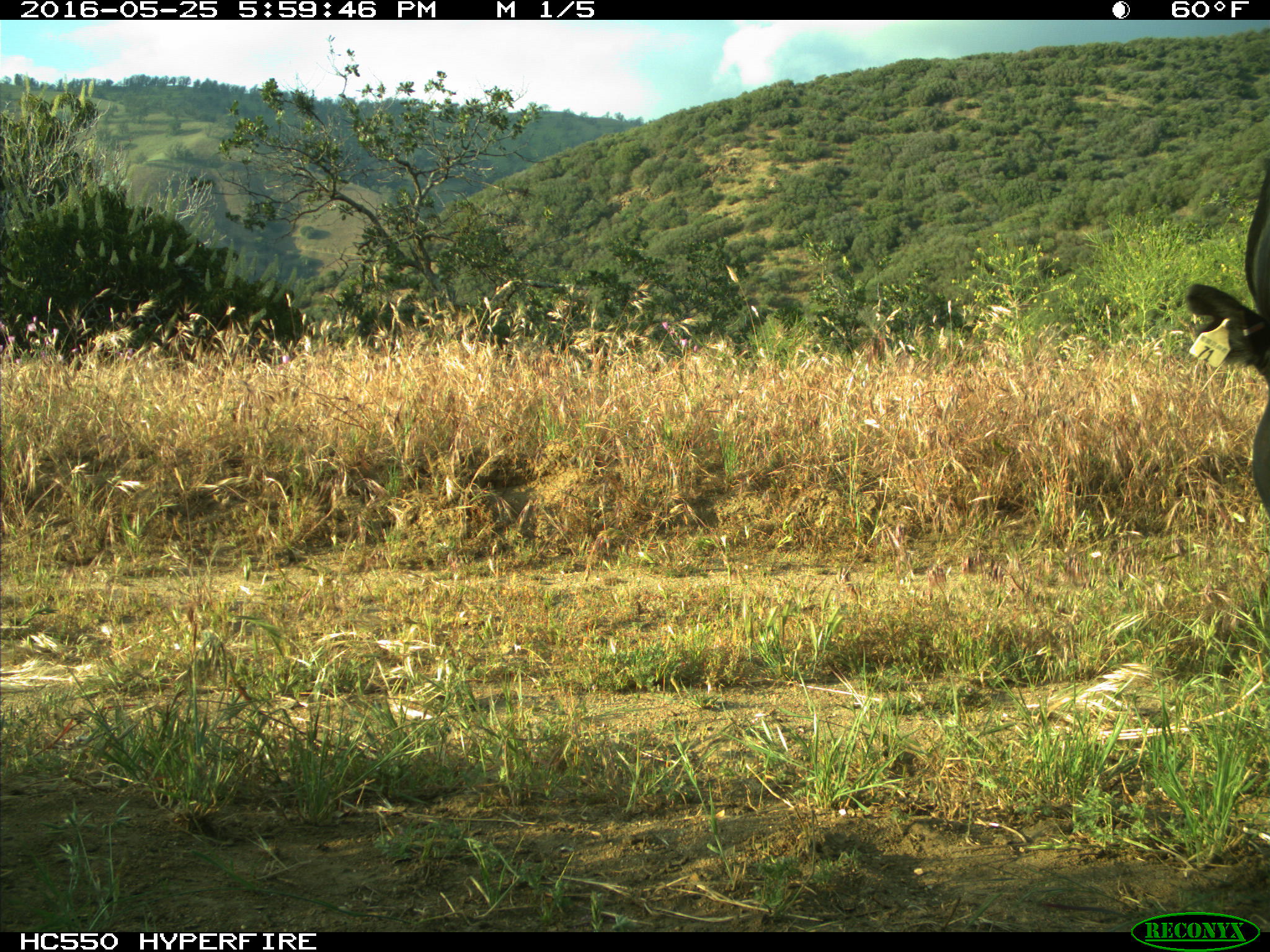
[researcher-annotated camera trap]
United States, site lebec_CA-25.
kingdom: Animalia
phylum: Chordata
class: Mammalia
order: Artiodactyla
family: Bovidae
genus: Bos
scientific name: Bos taurus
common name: domestic cow